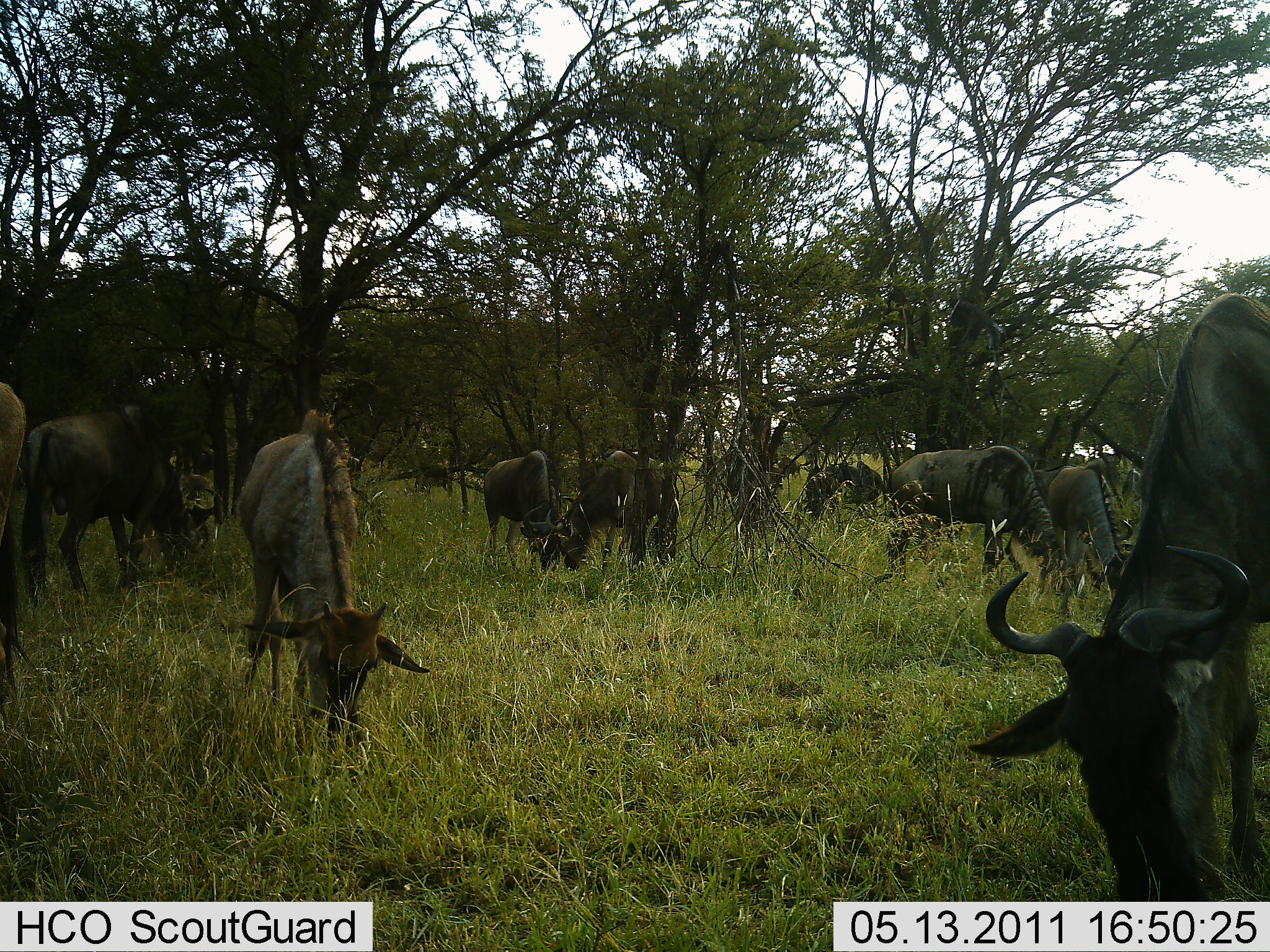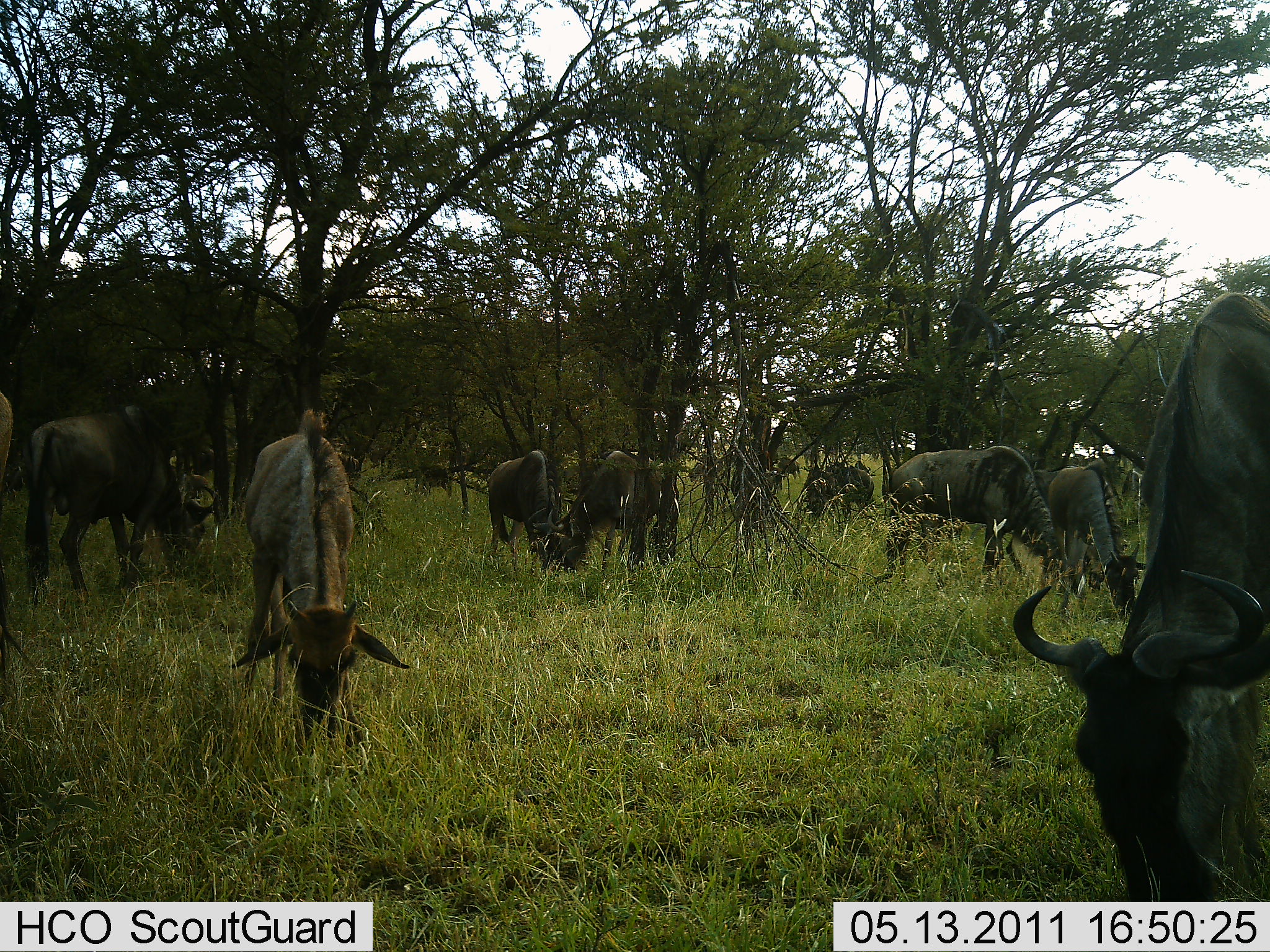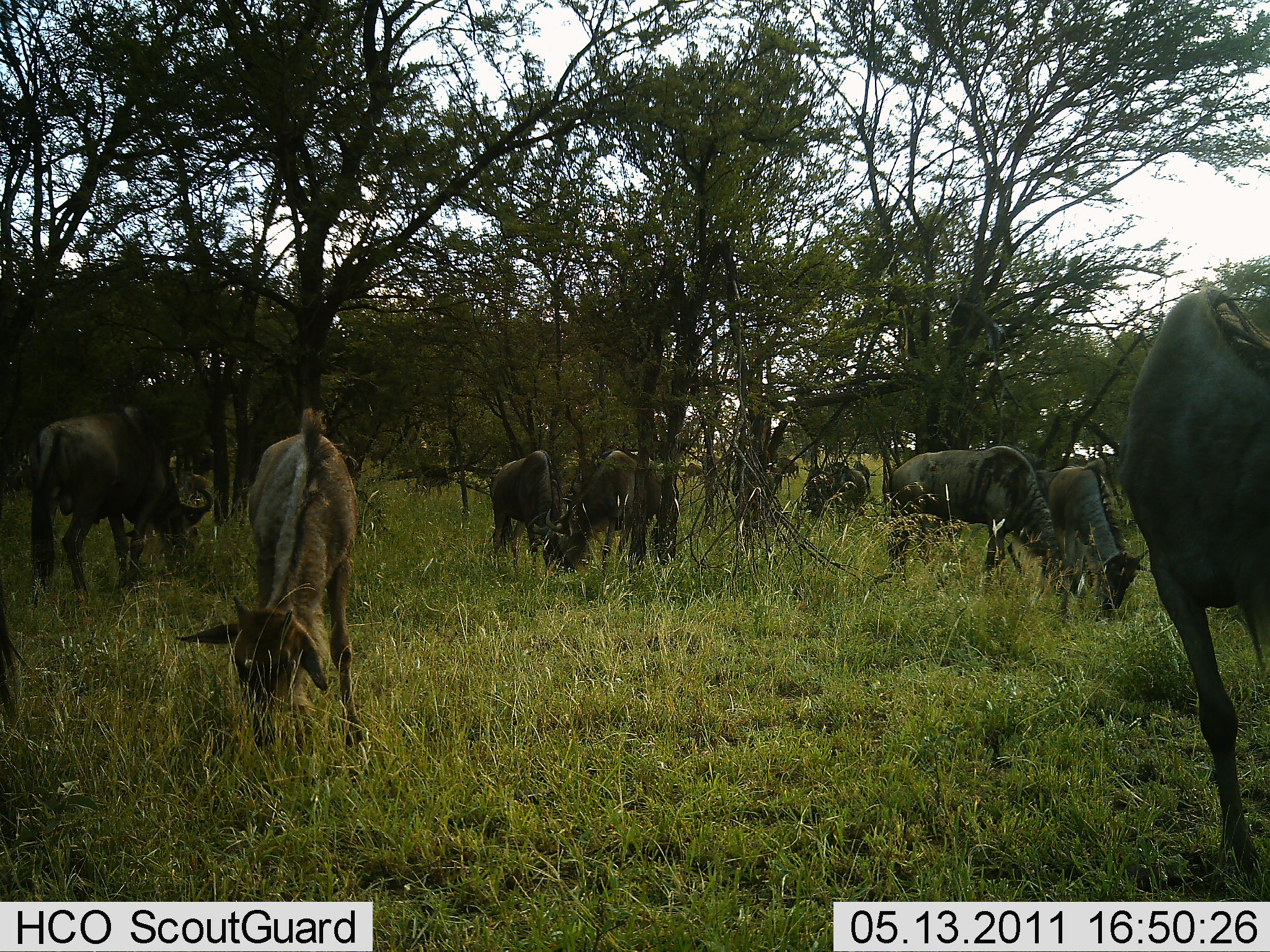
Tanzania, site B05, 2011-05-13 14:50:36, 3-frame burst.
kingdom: Animalia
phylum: Chordata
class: Mammalia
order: Artiodactyla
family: Bovidae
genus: Connochaetes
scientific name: Connochaetes taurinus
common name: blue wildebeest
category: wildebeest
Wildebeest (blue wildebeest) (Connochaetes taurinus), count 9. Behavior (volunteer vote fractions): standing 18%, resting 0%, moving 0%, interacting 0%. Young present (vote fraction): 0%. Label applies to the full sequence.